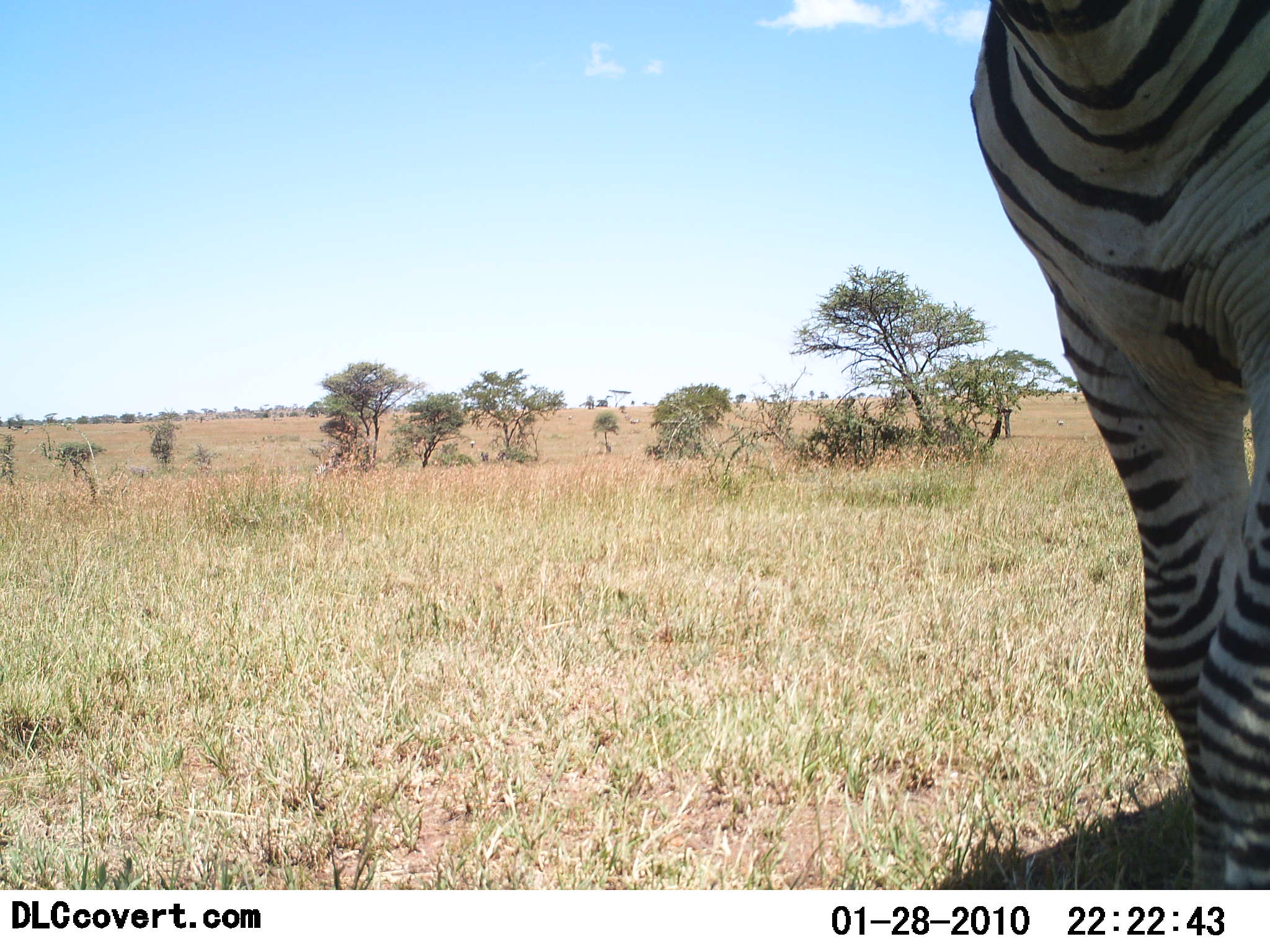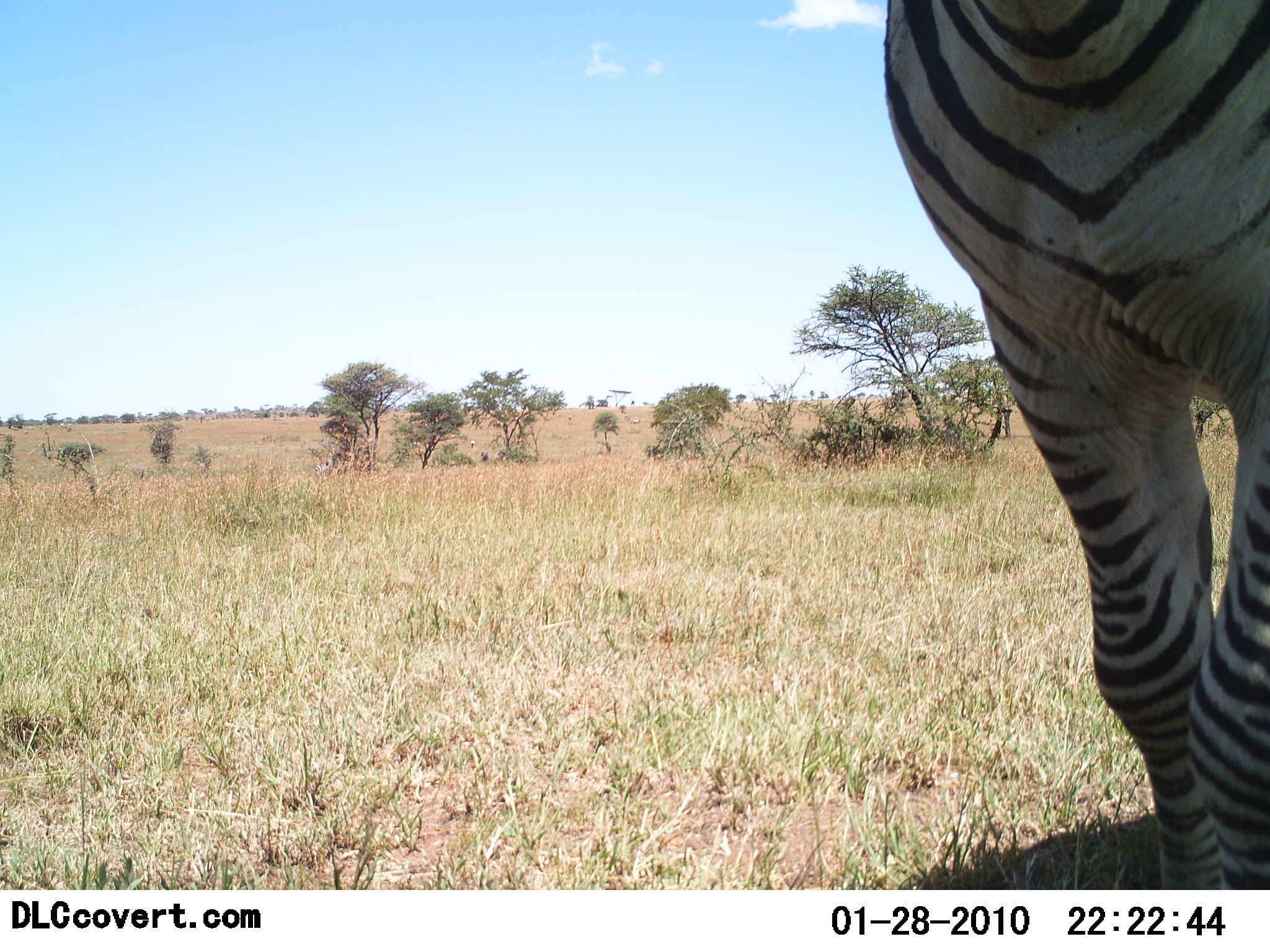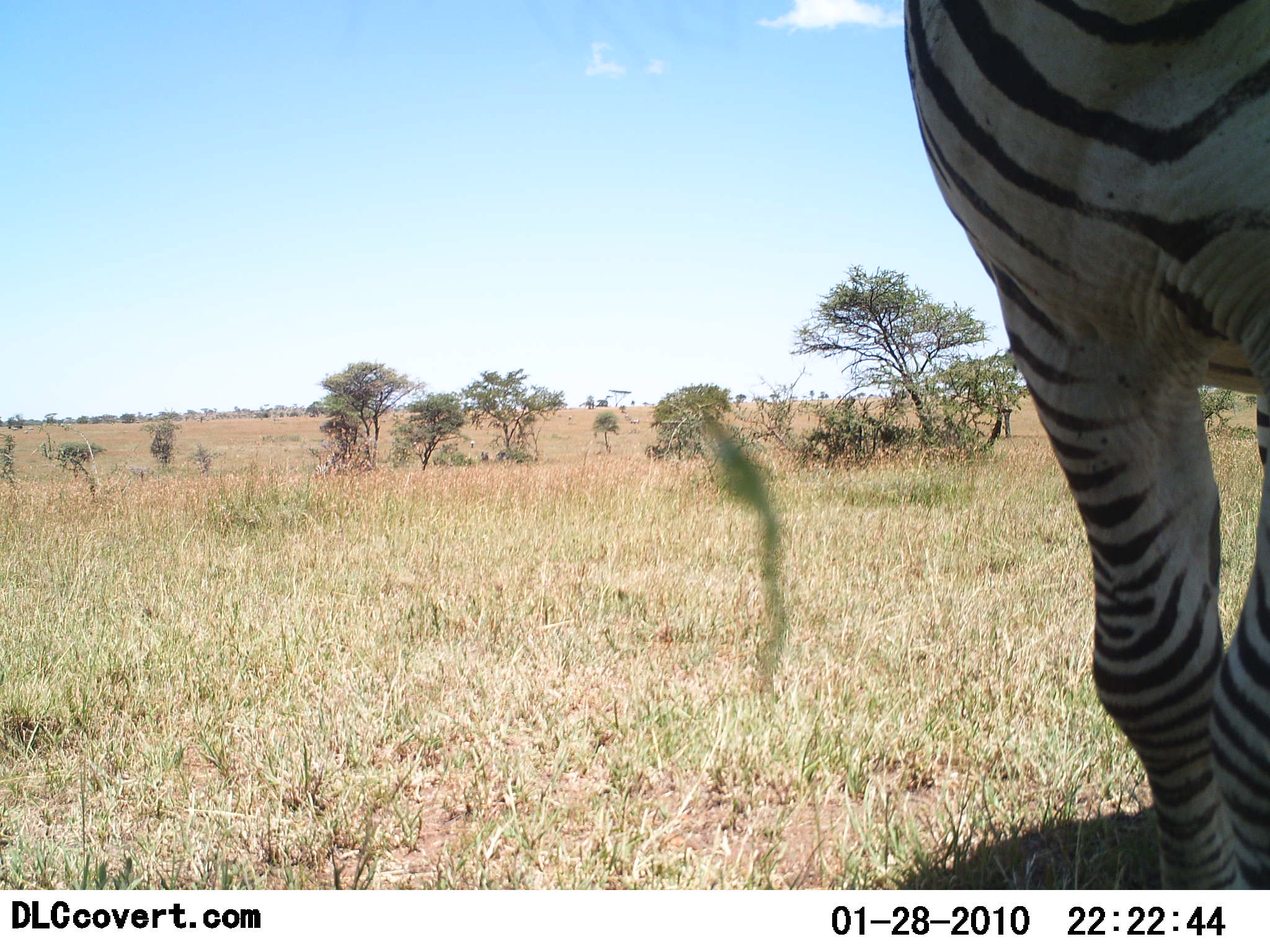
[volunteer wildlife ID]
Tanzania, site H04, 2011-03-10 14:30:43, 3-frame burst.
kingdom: Animalia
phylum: Chordata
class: Mammalia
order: Perissodactyla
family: Equidae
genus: Equus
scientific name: Equus quagga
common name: plains zebra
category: zebra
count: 1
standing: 73%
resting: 0%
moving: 27%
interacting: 0%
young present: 0%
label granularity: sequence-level